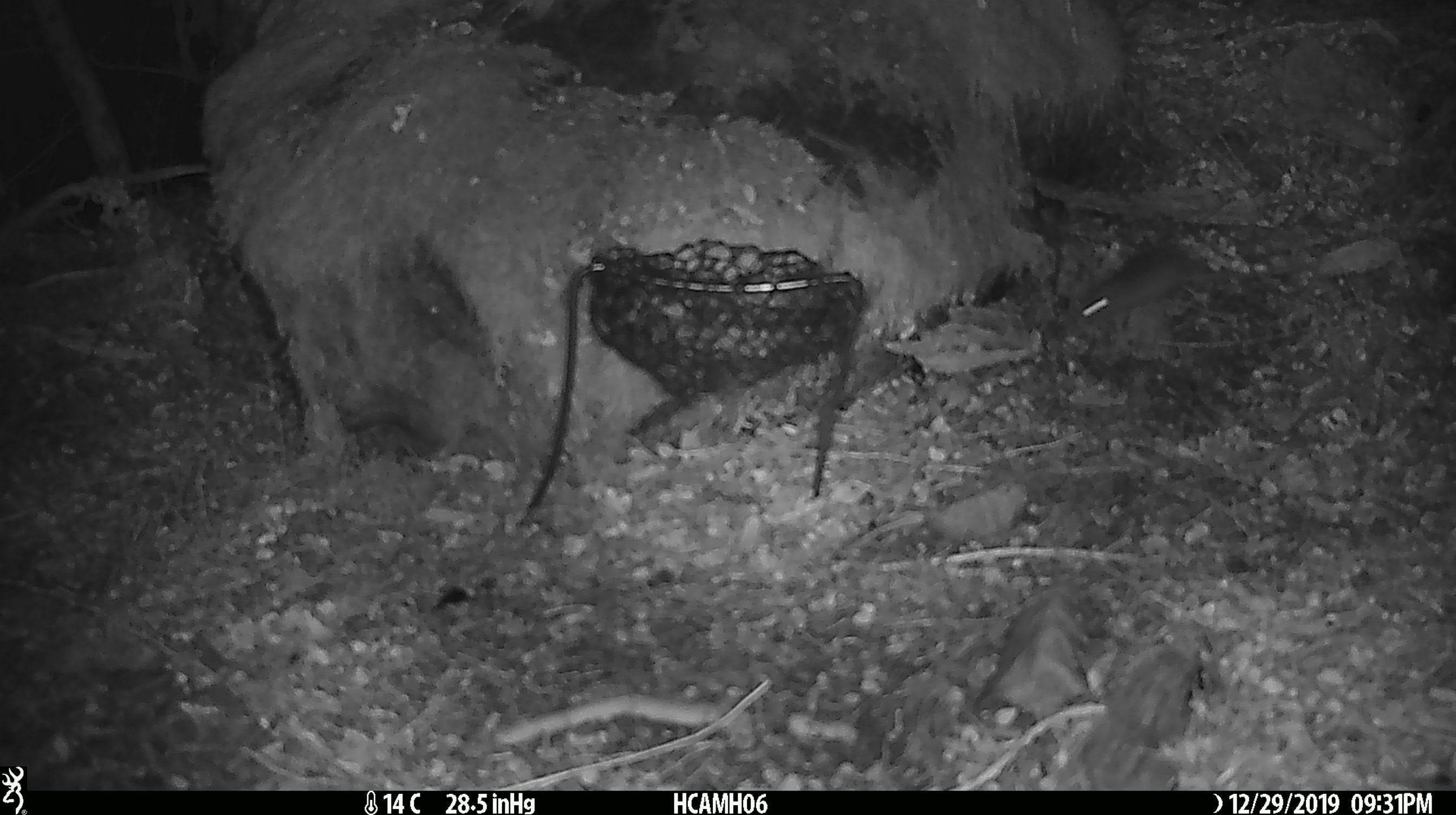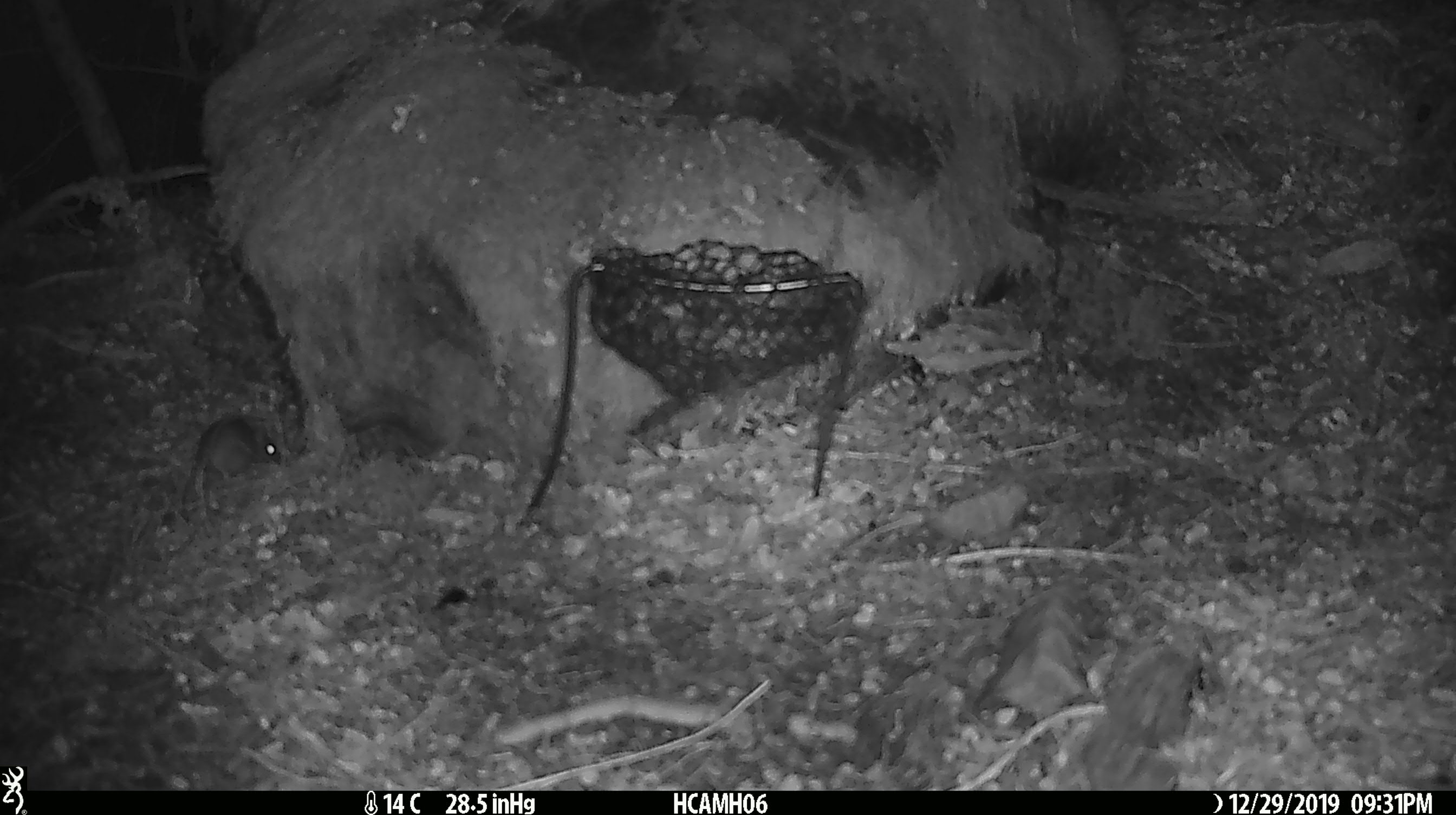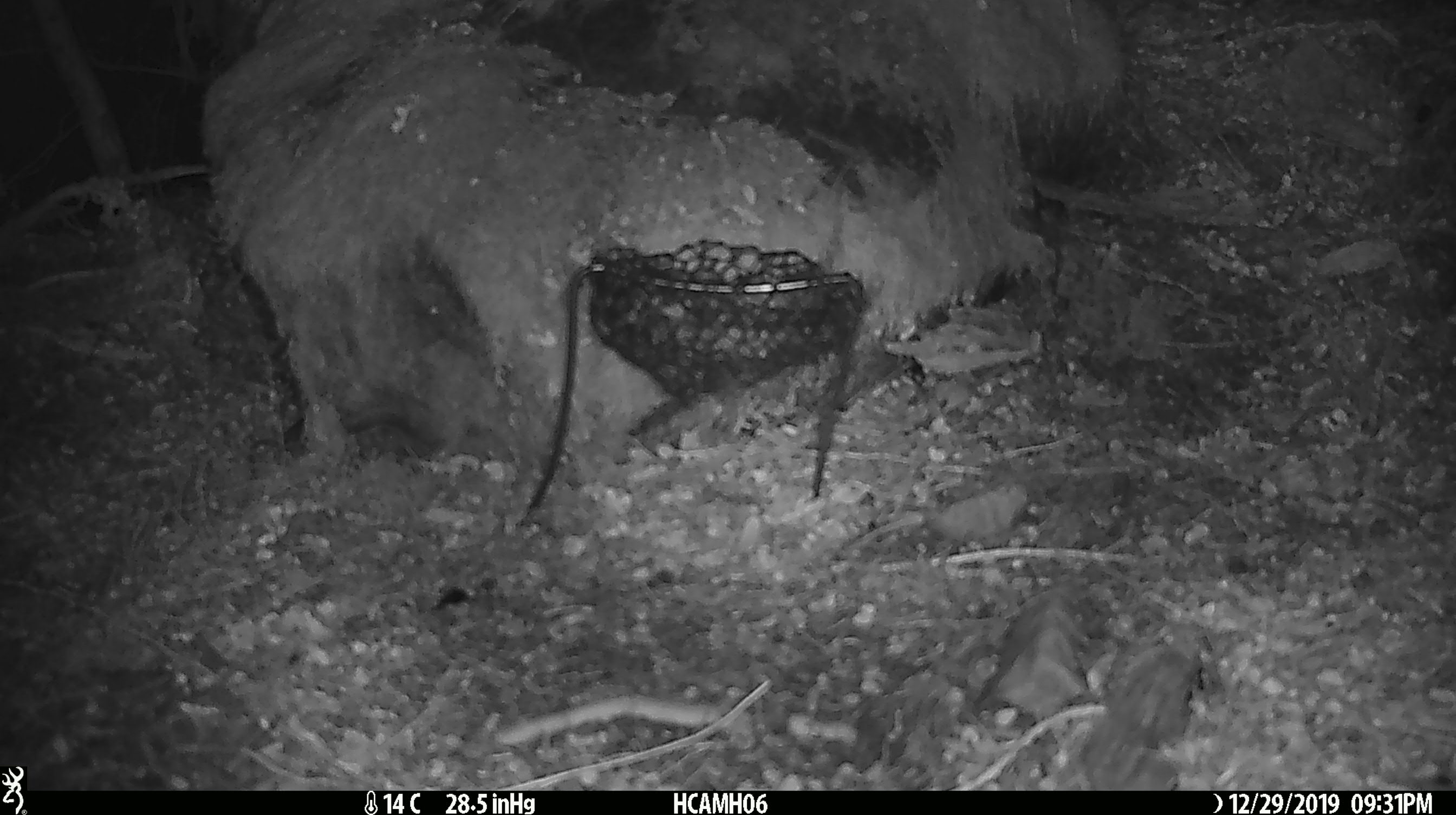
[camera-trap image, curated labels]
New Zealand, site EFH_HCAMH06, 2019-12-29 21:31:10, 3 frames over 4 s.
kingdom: Animalia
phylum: Chordata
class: Mammalia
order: Rodentia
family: Muridae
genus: Mus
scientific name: Mus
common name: mouse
Mouse (Mus).